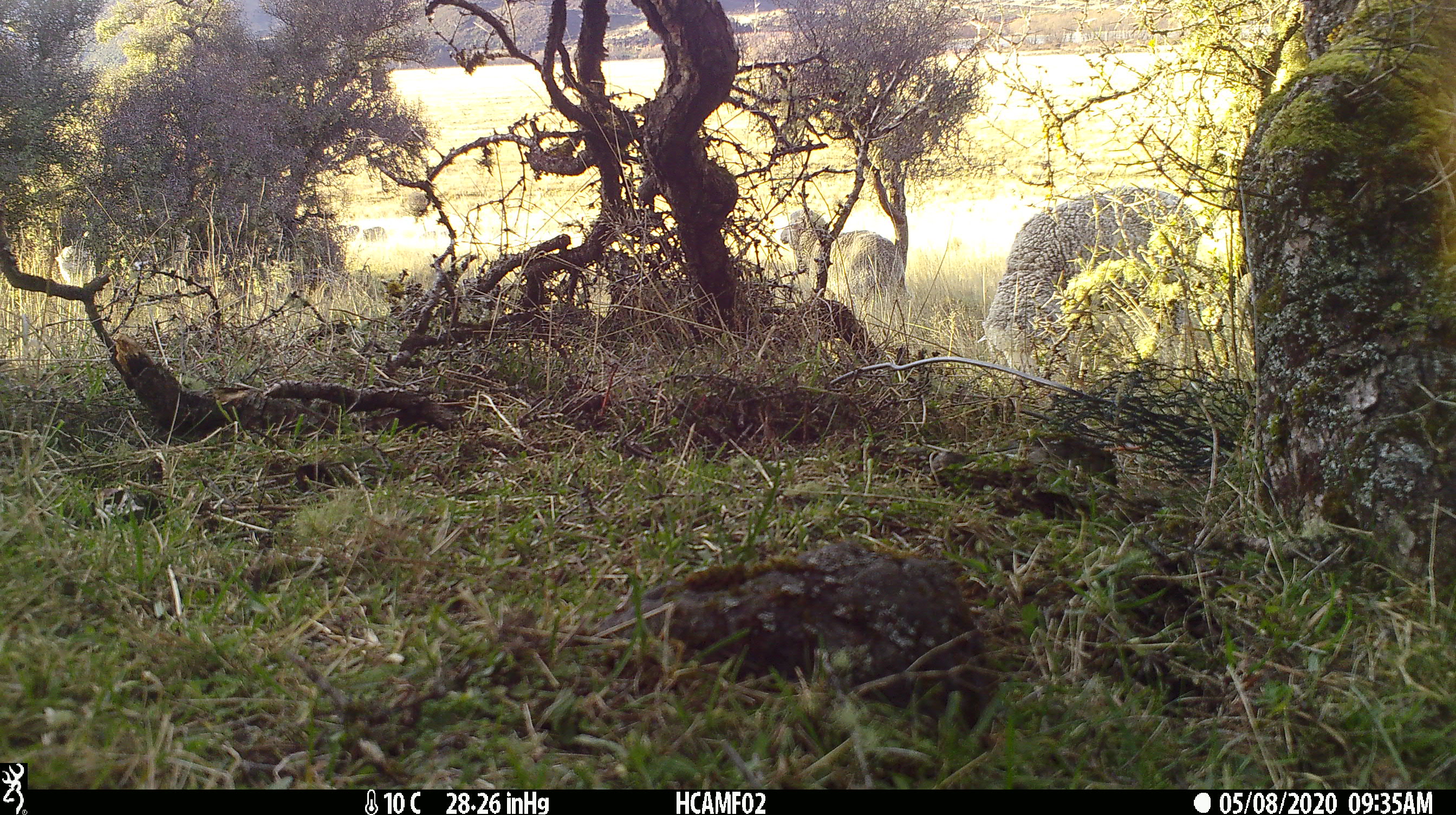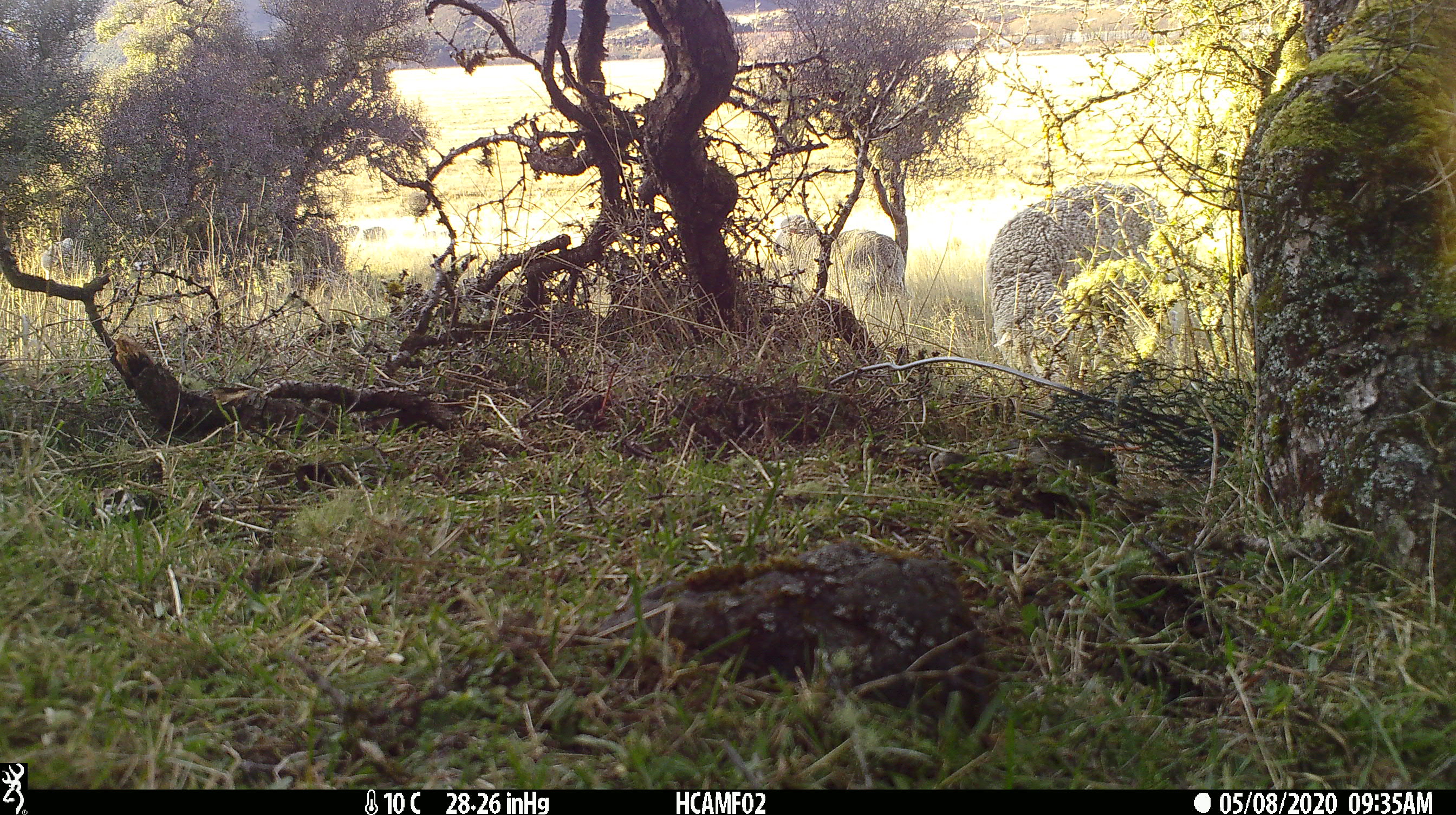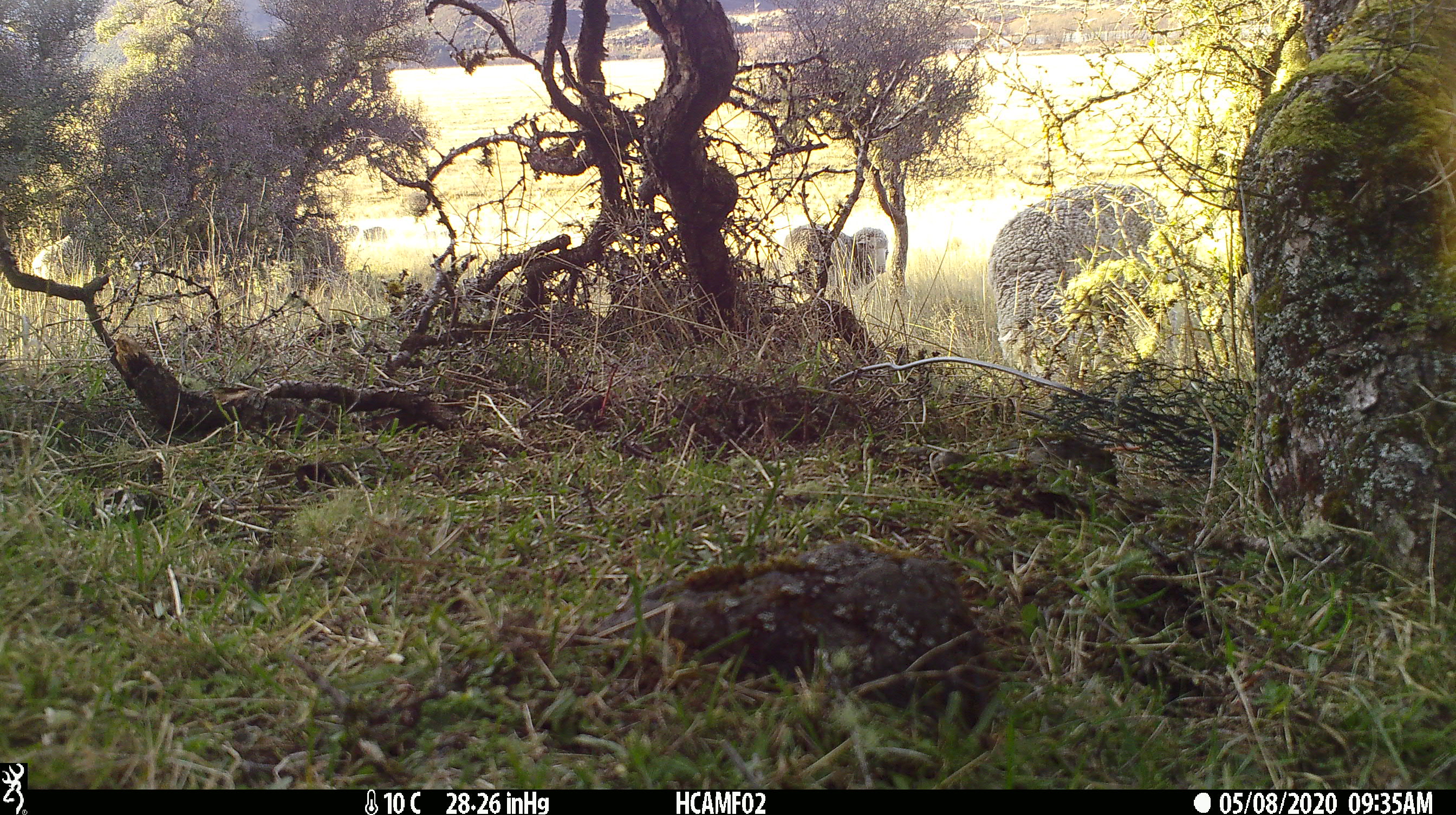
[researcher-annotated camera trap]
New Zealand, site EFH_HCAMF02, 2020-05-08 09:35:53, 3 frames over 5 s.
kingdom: Animalia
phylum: Chordata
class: Mammalia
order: Artiodactyla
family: Bovidae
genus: Ovis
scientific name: Ovis aries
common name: domestic sheep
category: sheep